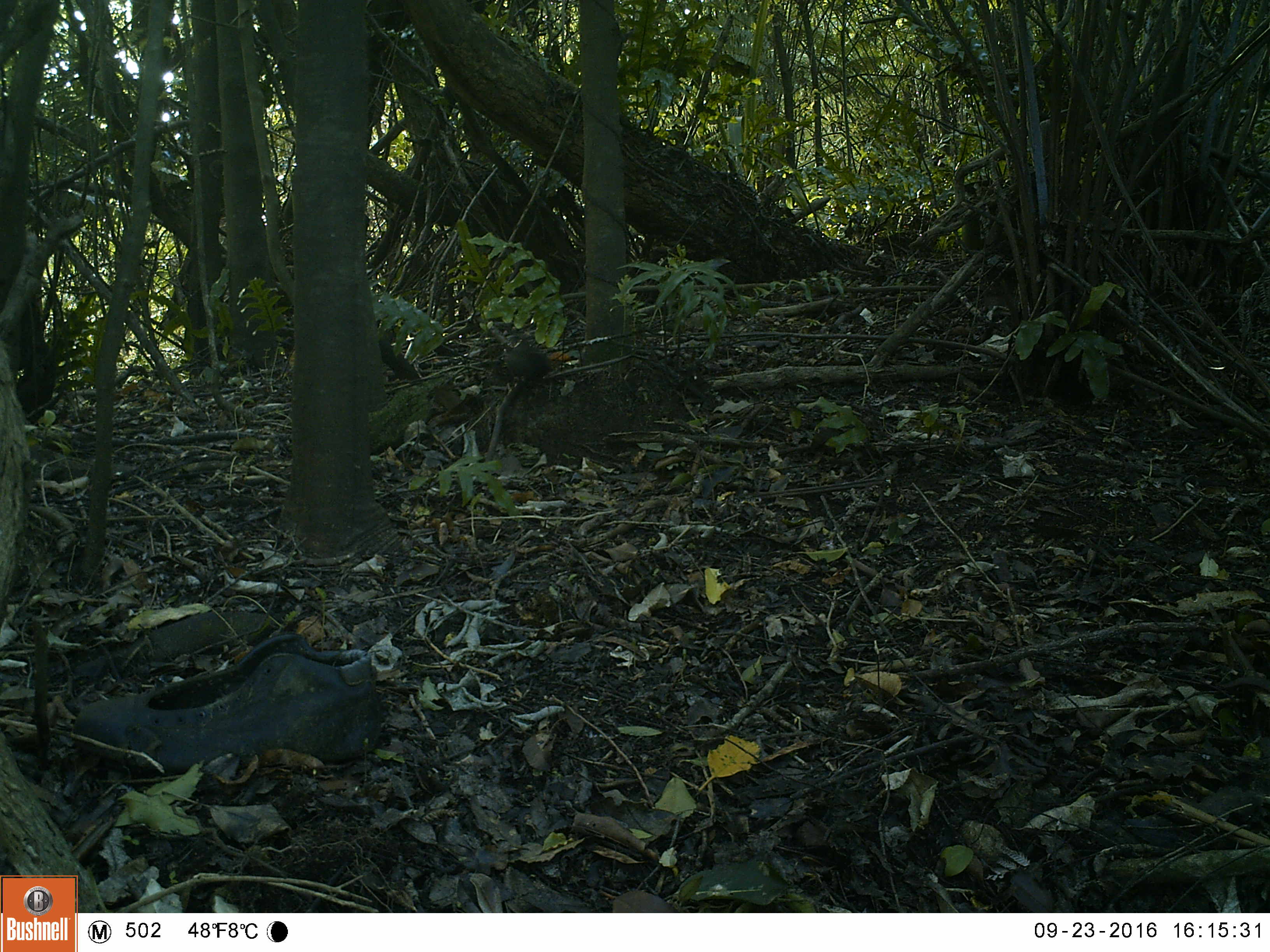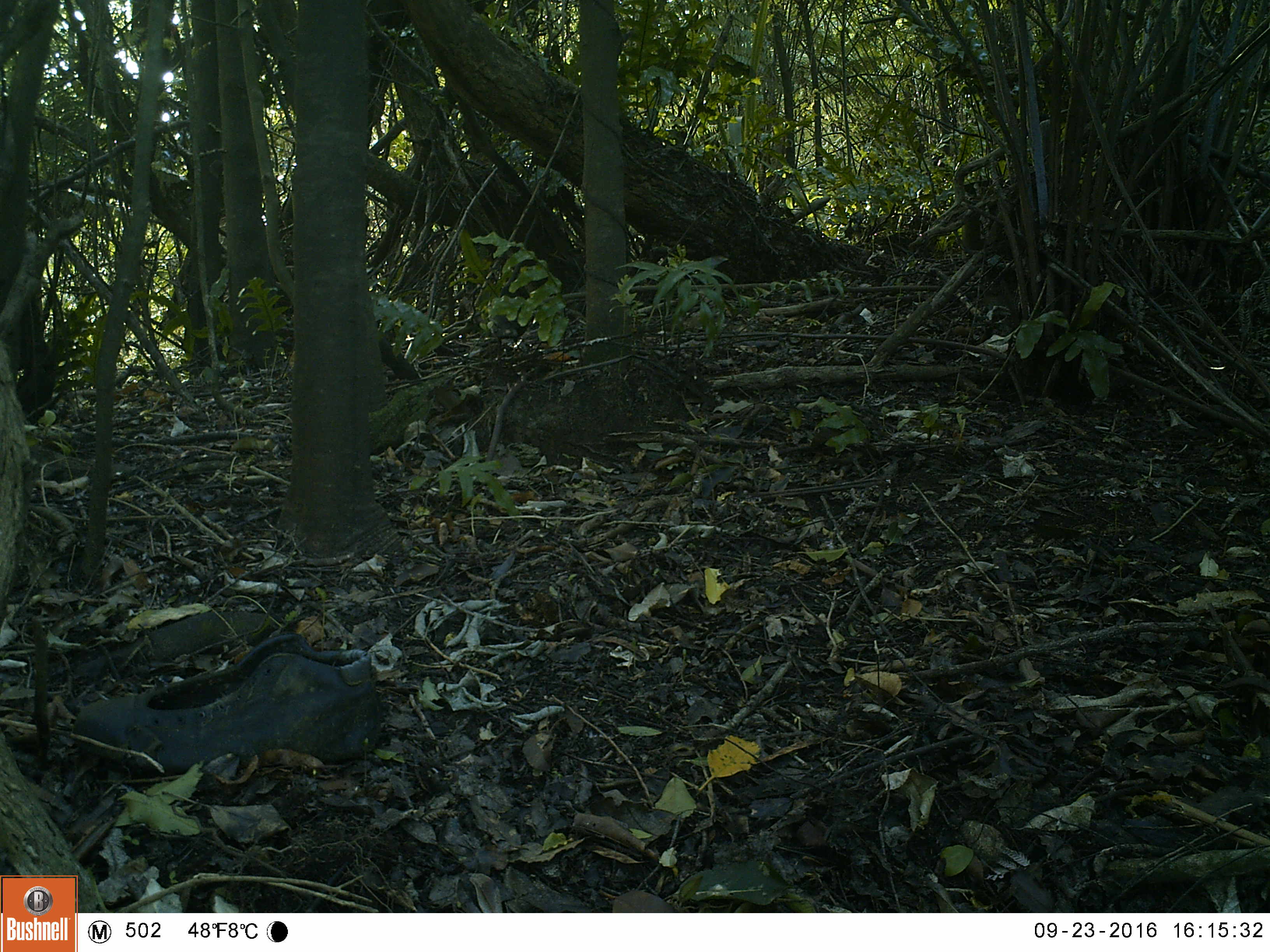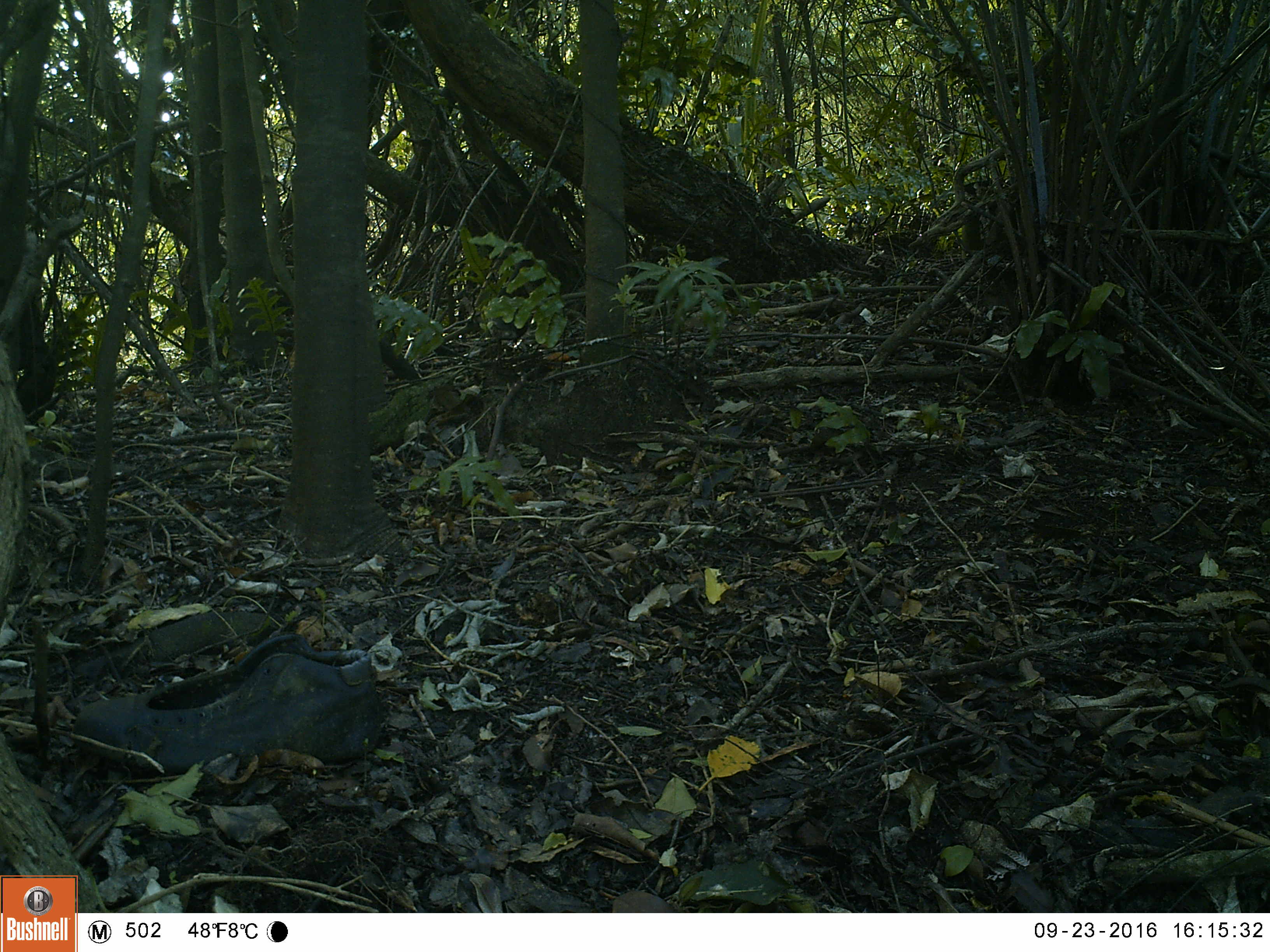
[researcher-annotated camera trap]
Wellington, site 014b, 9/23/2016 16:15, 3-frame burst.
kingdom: Animalia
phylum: Chordata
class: Aves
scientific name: Aves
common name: bird